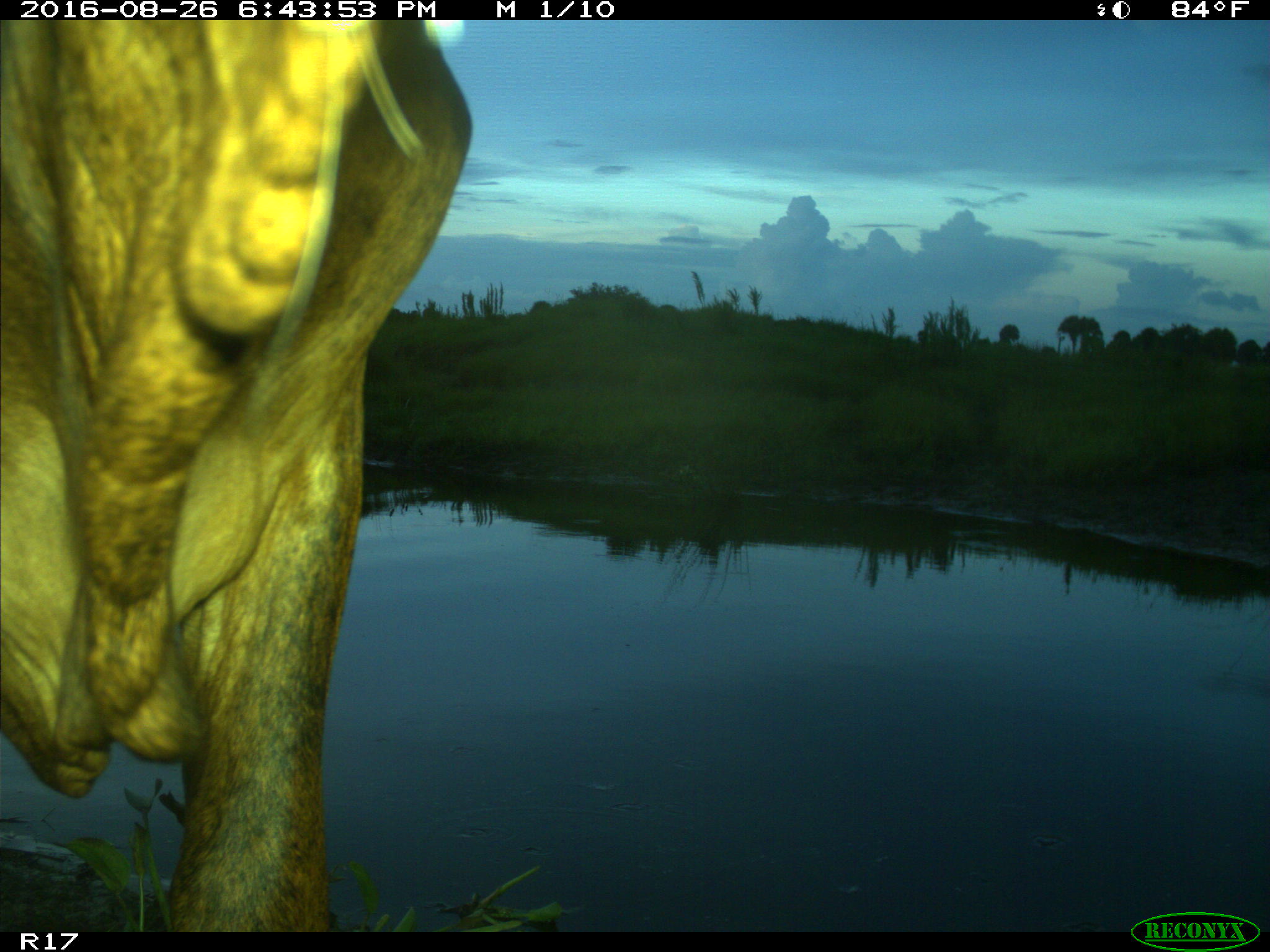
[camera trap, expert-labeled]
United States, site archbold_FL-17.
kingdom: Animalia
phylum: Chordata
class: Mammalia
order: Artiodactyla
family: Bovidae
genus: Bos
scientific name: Bos taurus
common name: domestic cow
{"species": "Bos taurus (domestic cow)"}